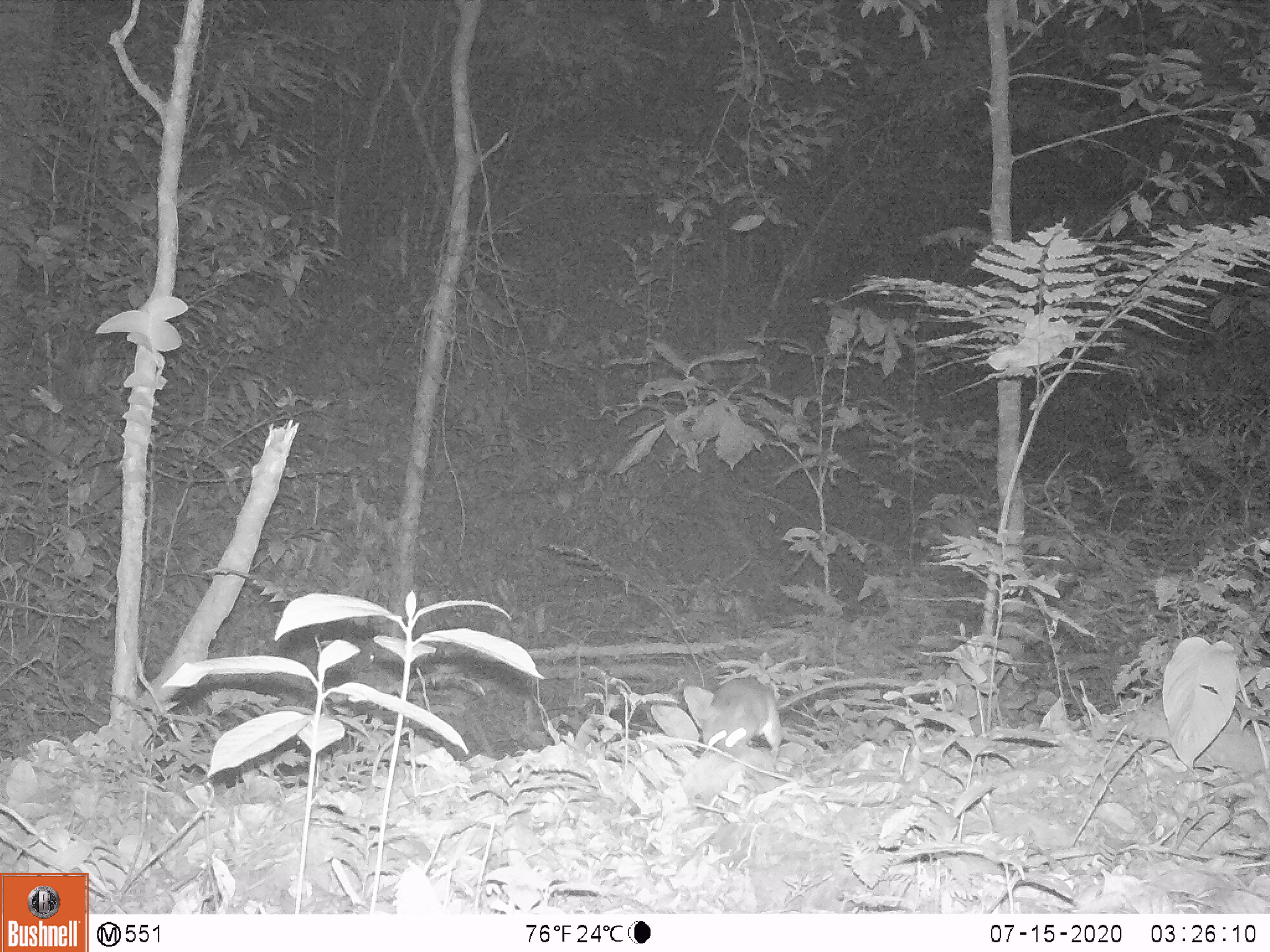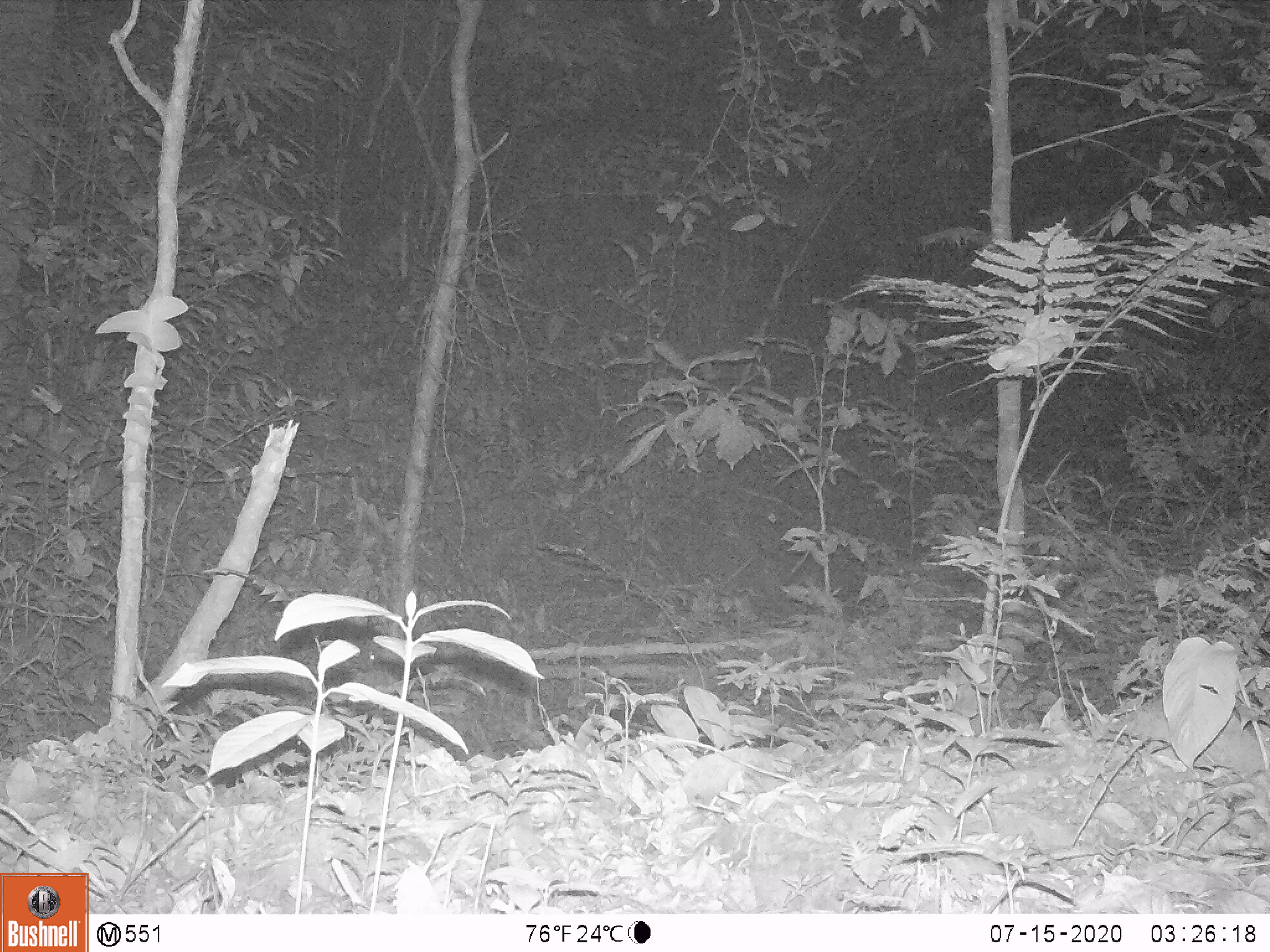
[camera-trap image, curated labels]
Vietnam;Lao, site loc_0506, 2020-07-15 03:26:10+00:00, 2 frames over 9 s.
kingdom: Animalia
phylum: Chordata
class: Mammalia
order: Rodentia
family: Muridae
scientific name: Muridae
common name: old-world mice and rats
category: unidentified murid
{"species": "unidentified murid (old-world mice and rats) (Muridae)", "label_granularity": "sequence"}